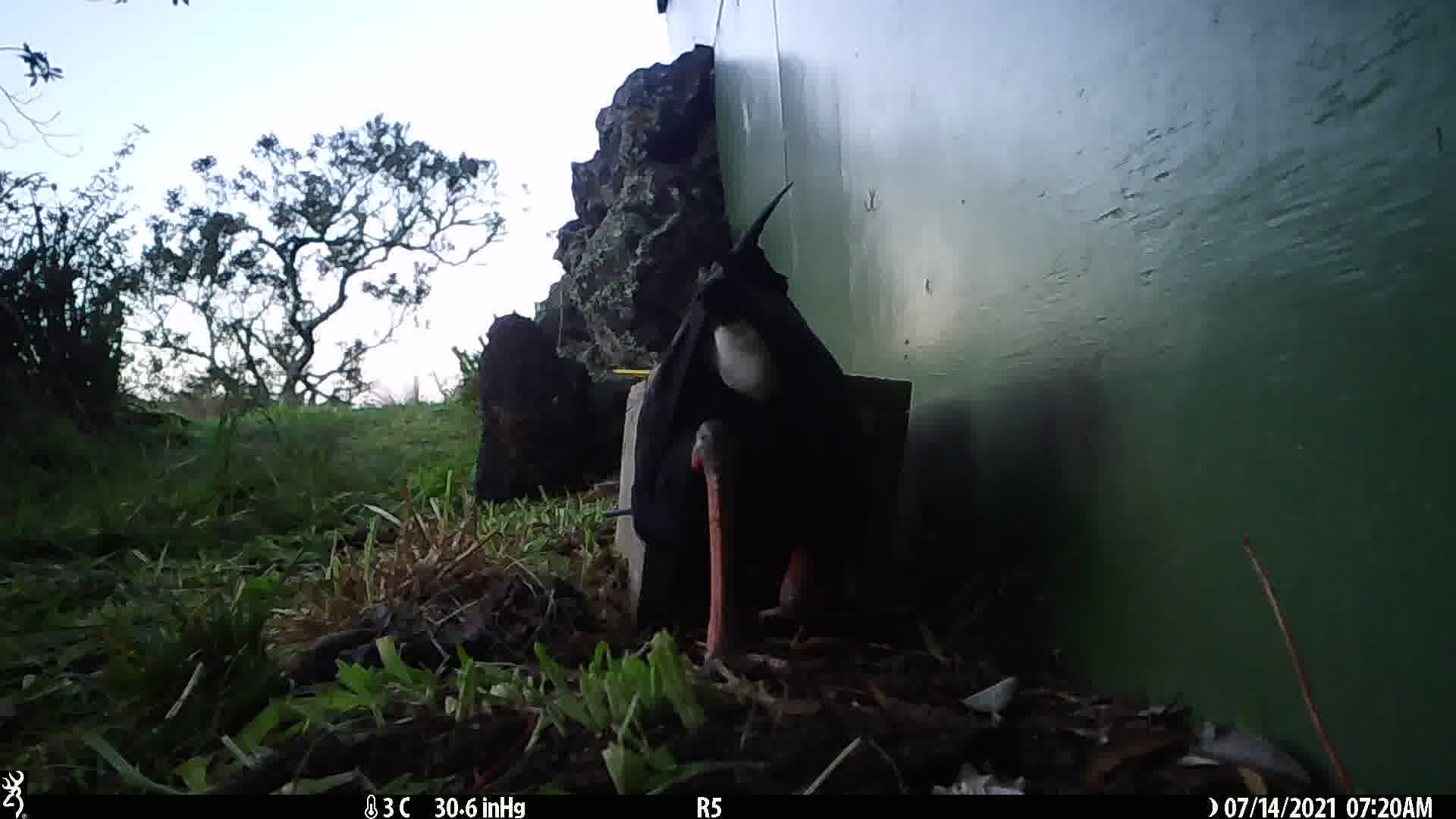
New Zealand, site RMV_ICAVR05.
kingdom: Animalia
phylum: Chordata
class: Aves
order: Gruiformes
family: Rallidae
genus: Porphyrio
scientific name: Porphyrio melanotus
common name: australasian swamphen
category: pukeko